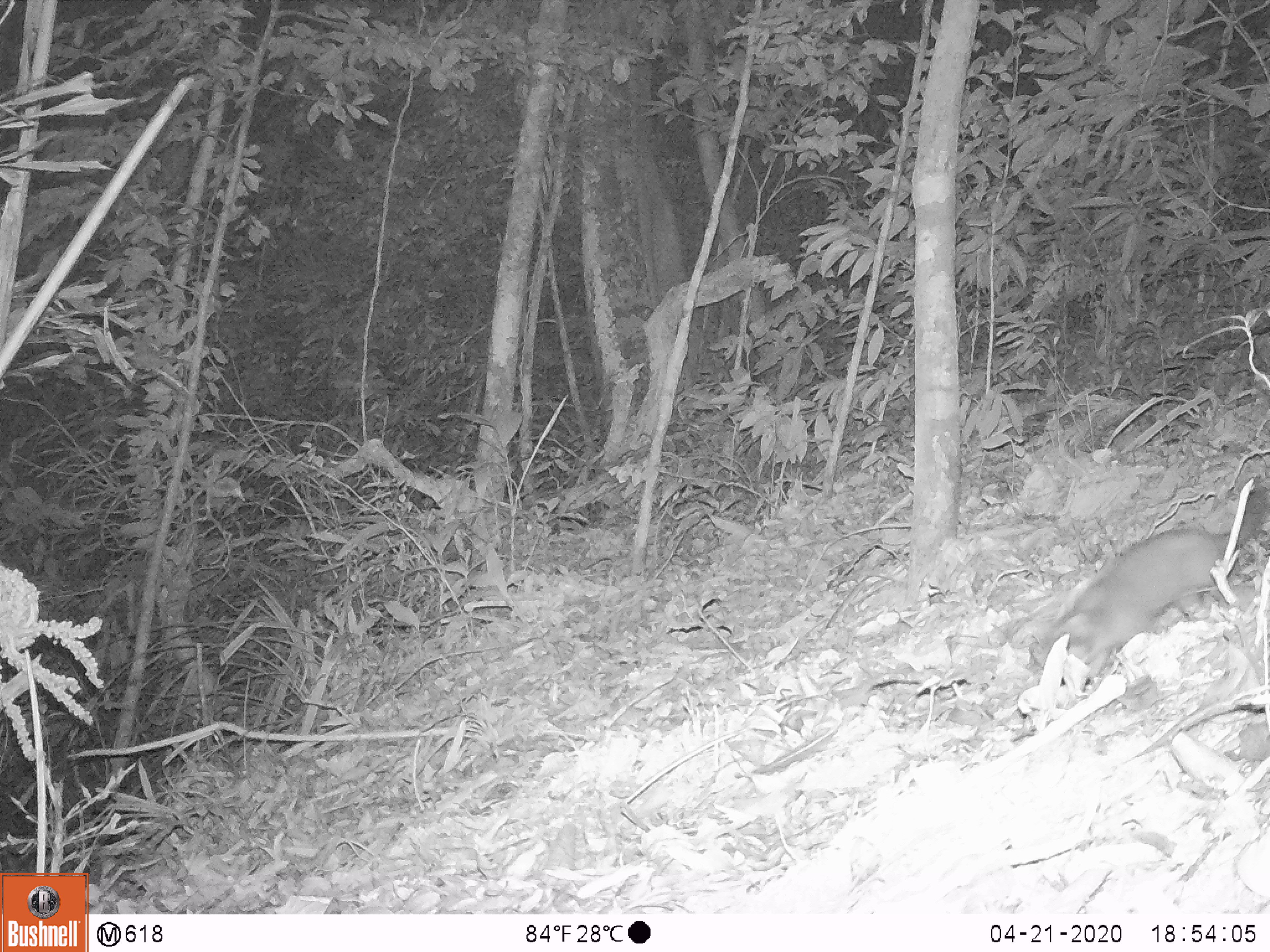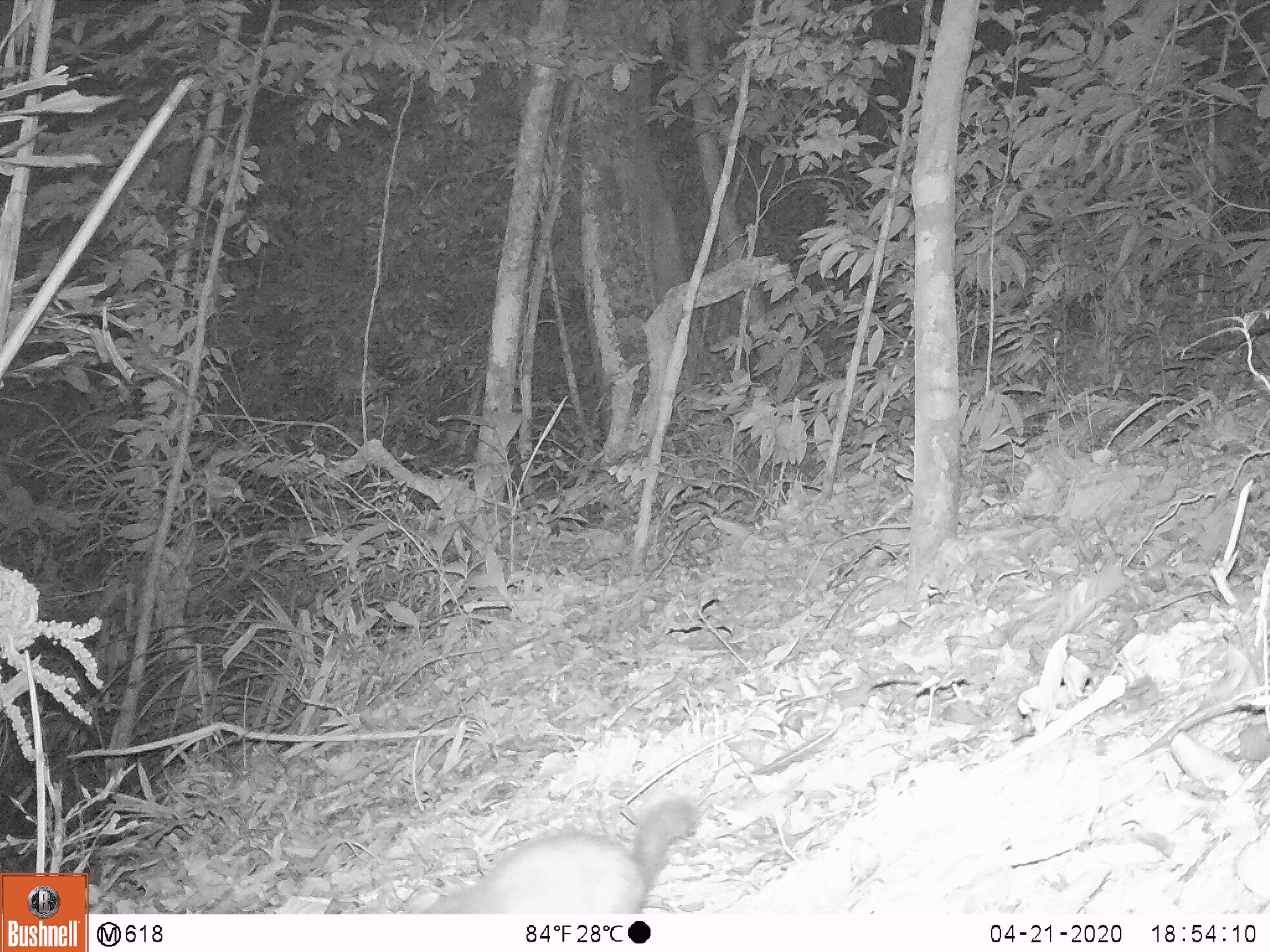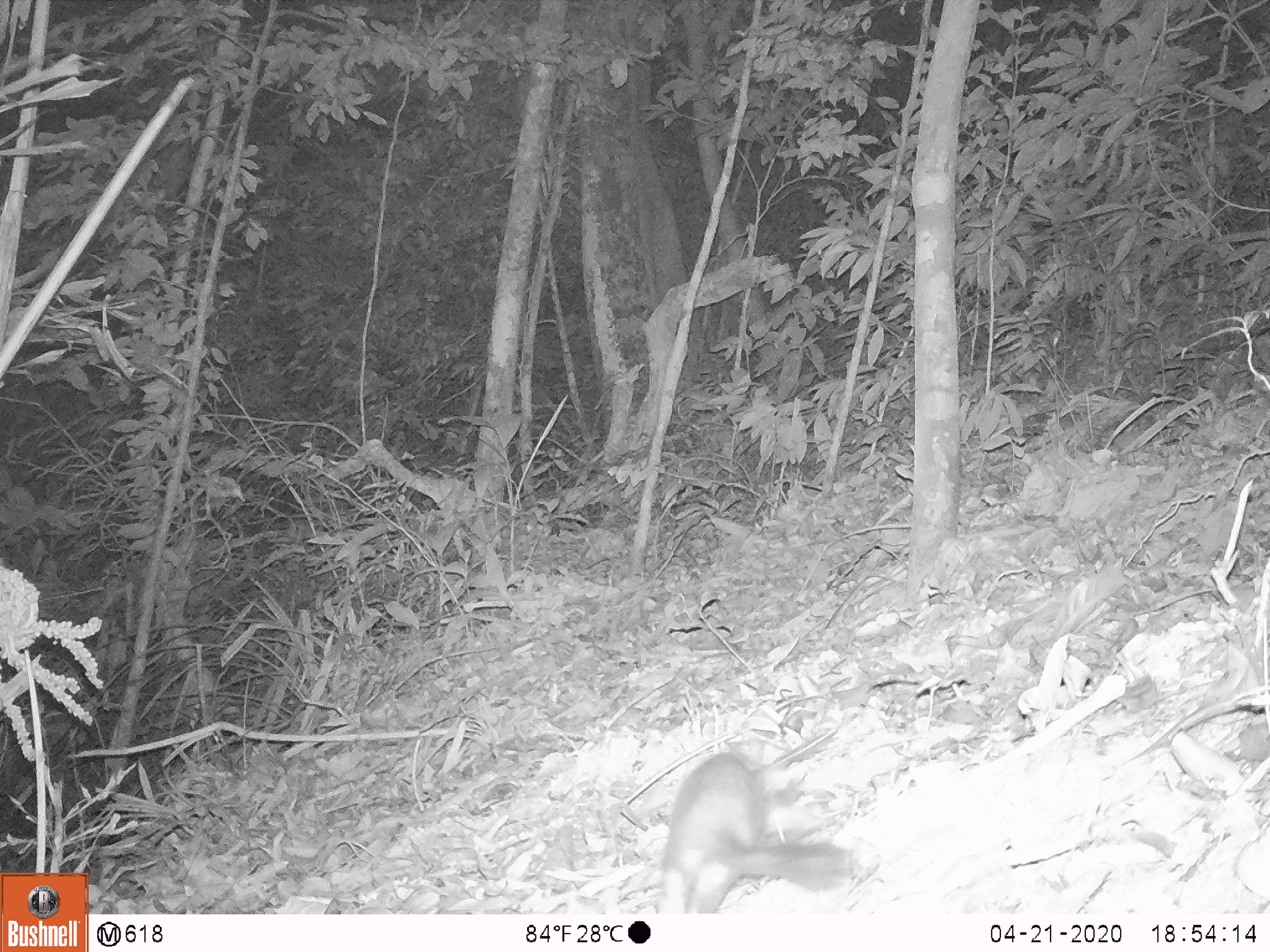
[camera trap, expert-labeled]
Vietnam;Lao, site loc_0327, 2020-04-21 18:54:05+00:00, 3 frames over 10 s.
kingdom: Animalia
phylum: Chordata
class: Mammalia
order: Carnivora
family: Mustelidae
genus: Melogale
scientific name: Melogale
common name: ferret badger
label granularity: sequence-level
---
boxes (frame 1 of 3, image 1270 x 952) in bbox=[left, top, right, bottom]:
ferret badger: bbox=[1025, 480, 1268, 683]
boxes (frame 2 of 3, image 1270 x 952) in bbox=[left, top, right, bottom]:
ferret badger: bbox=[412, 794, 701, 915]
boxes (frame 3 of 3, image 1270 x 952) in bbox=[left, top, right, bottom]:
ferret badger: bbox=[655, 735, 853, 914]